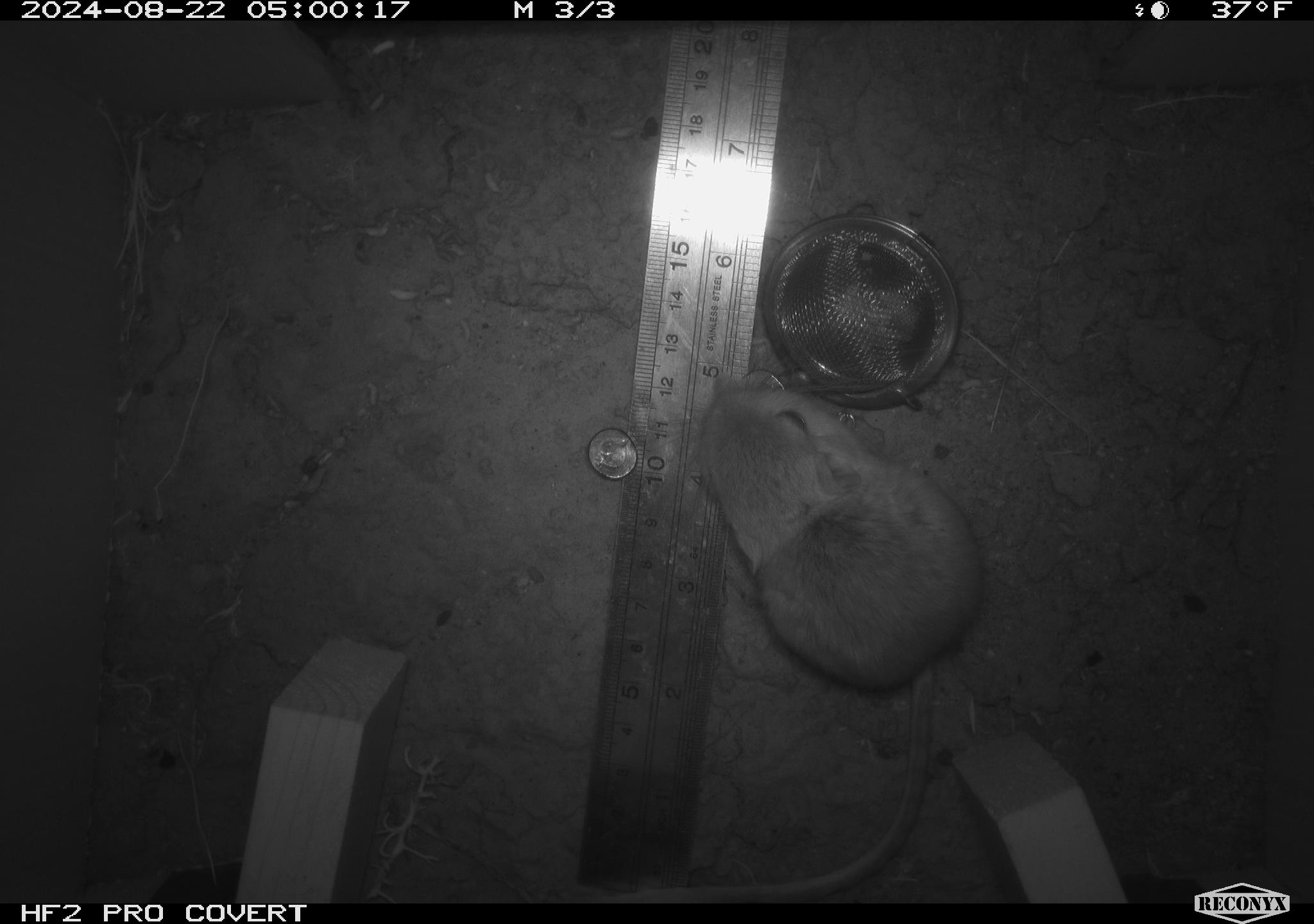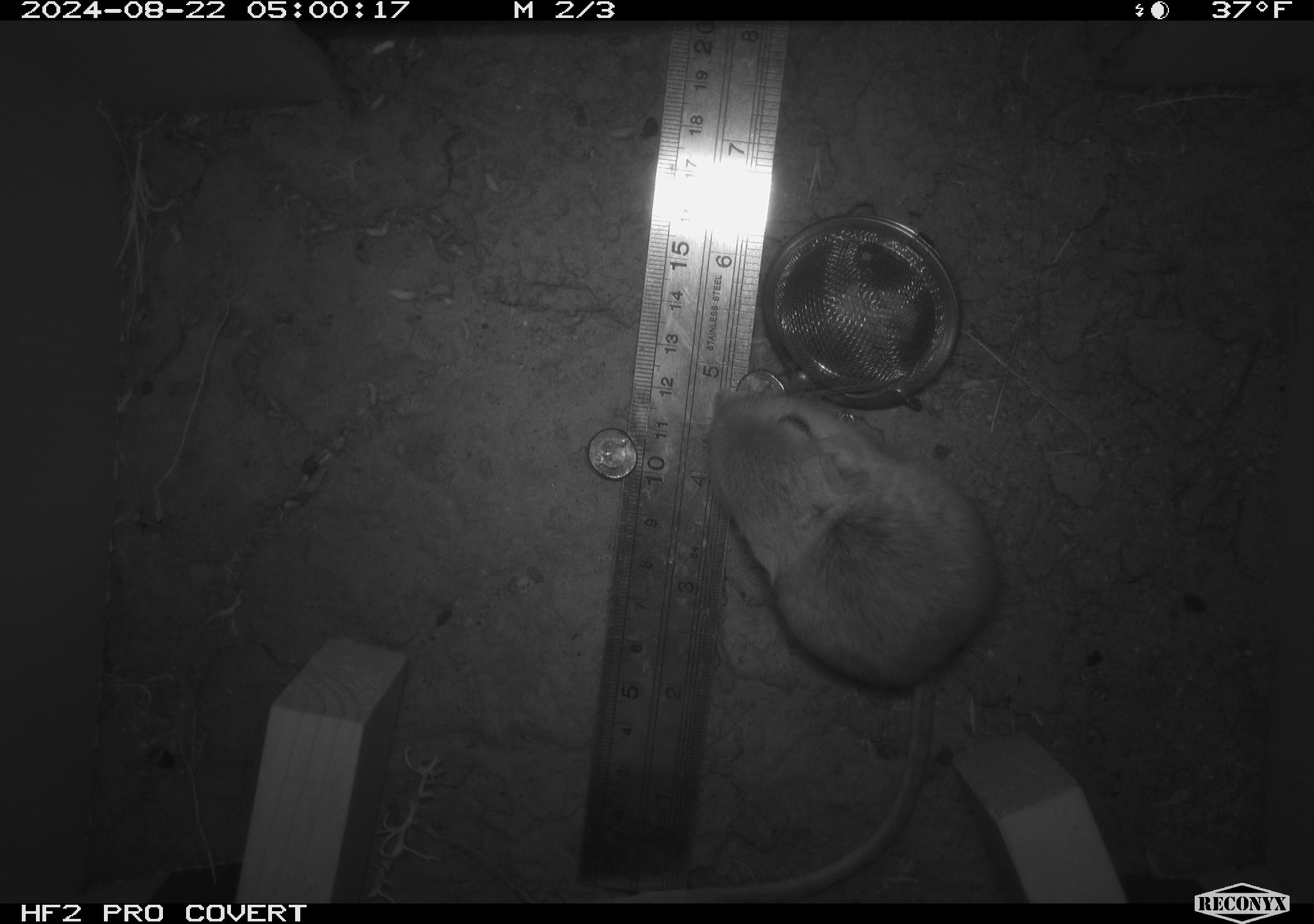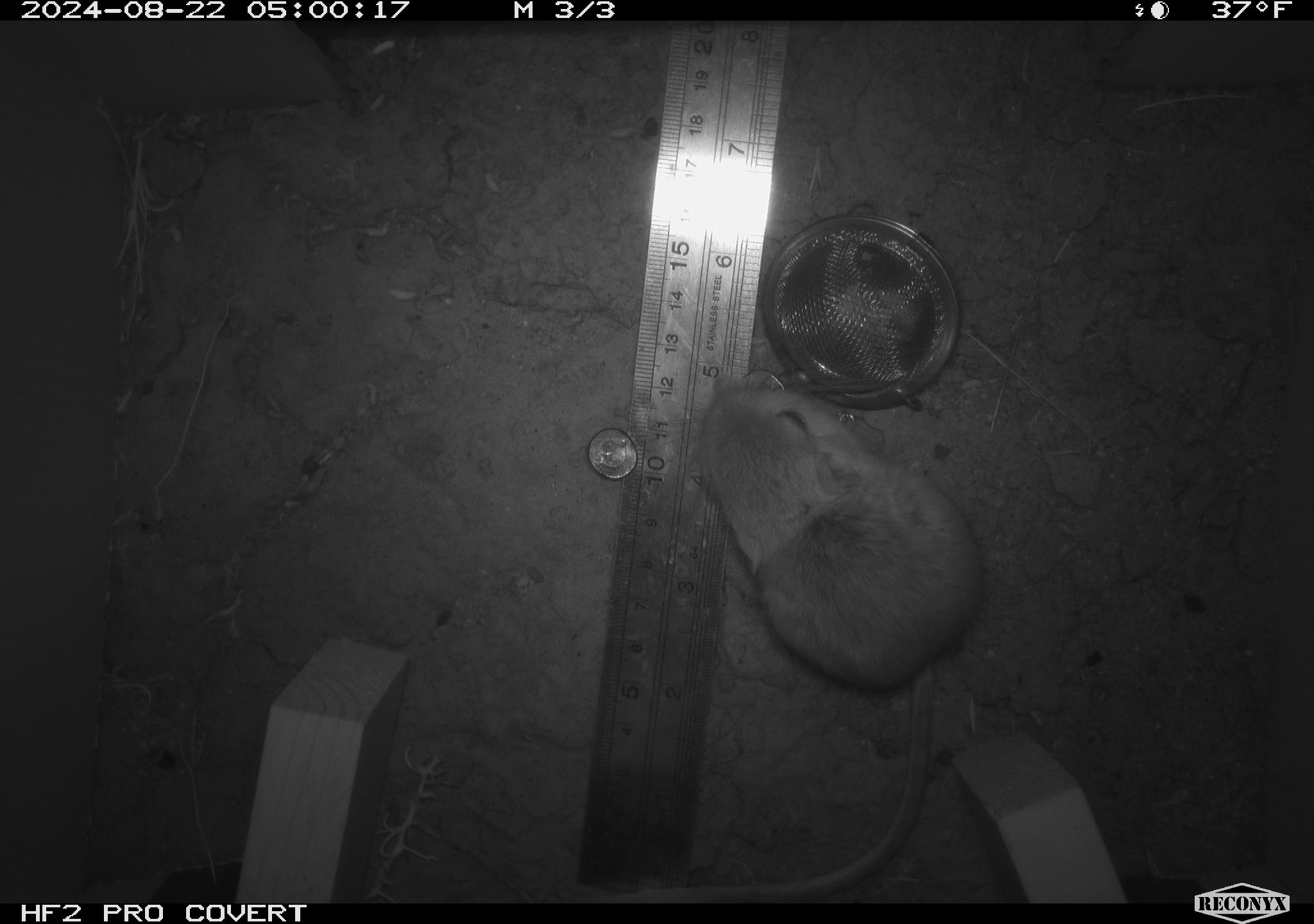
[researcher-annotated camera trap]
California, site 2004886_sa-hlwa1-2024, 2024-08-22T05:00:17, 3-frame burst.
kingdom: Animalia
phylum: Chordata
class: Mammalia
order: Rodentia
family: Heteromyidae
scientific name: Heteromyidae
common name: kangaroo rats and pocket mice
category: heteromyidae family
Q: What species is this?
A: Heteromyidae family (kangaroo rats and pocket mice) (Heteromyidae).